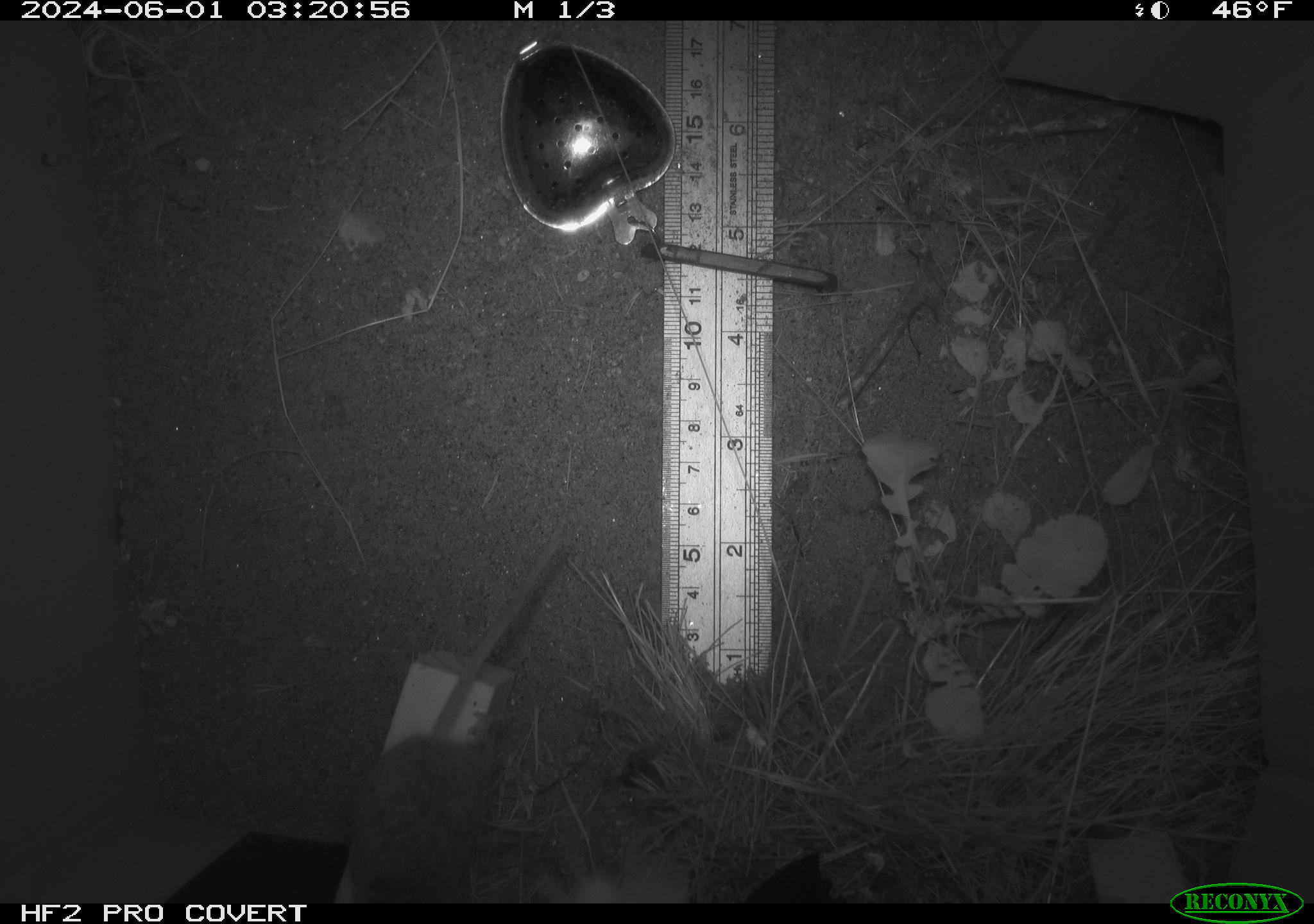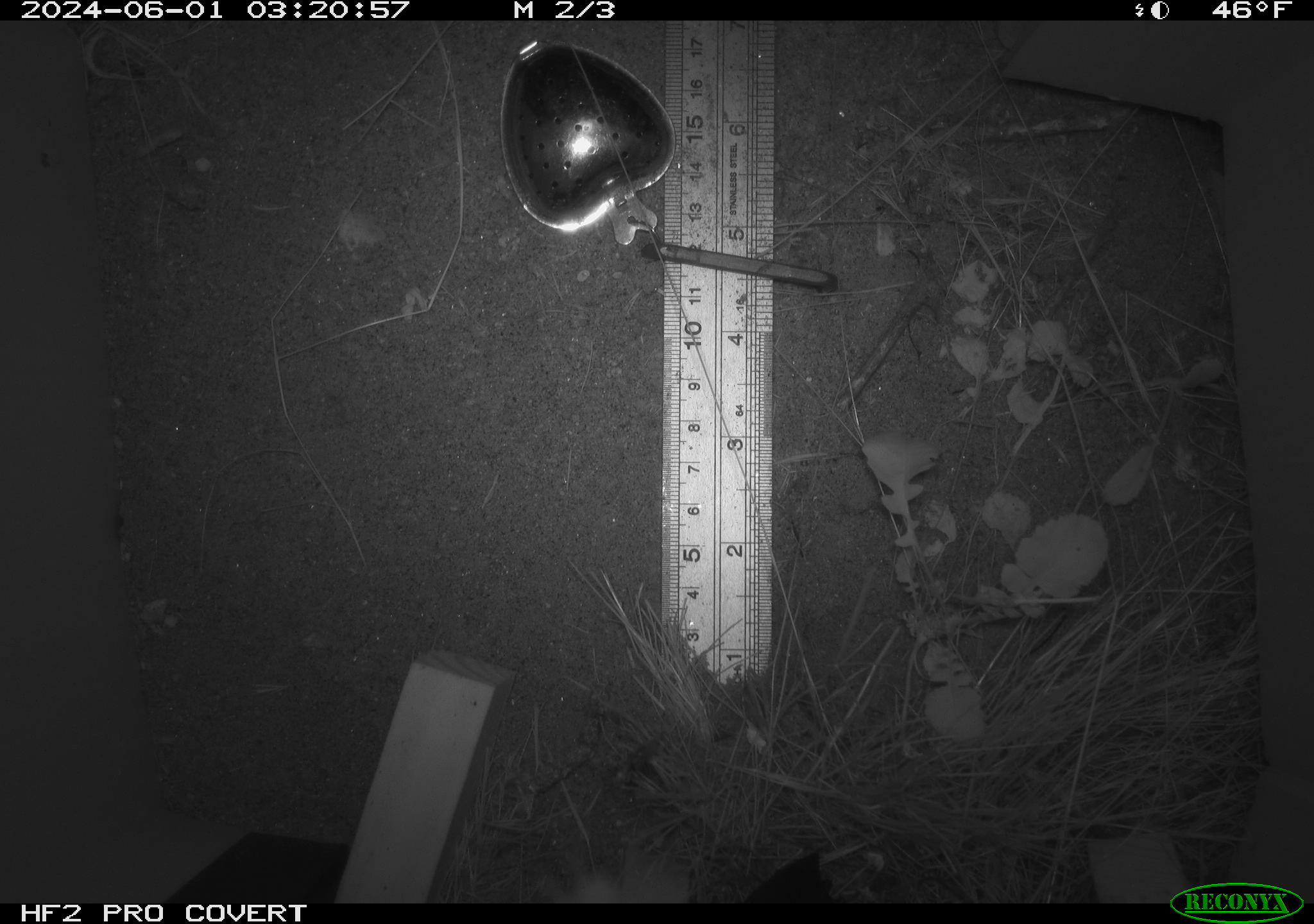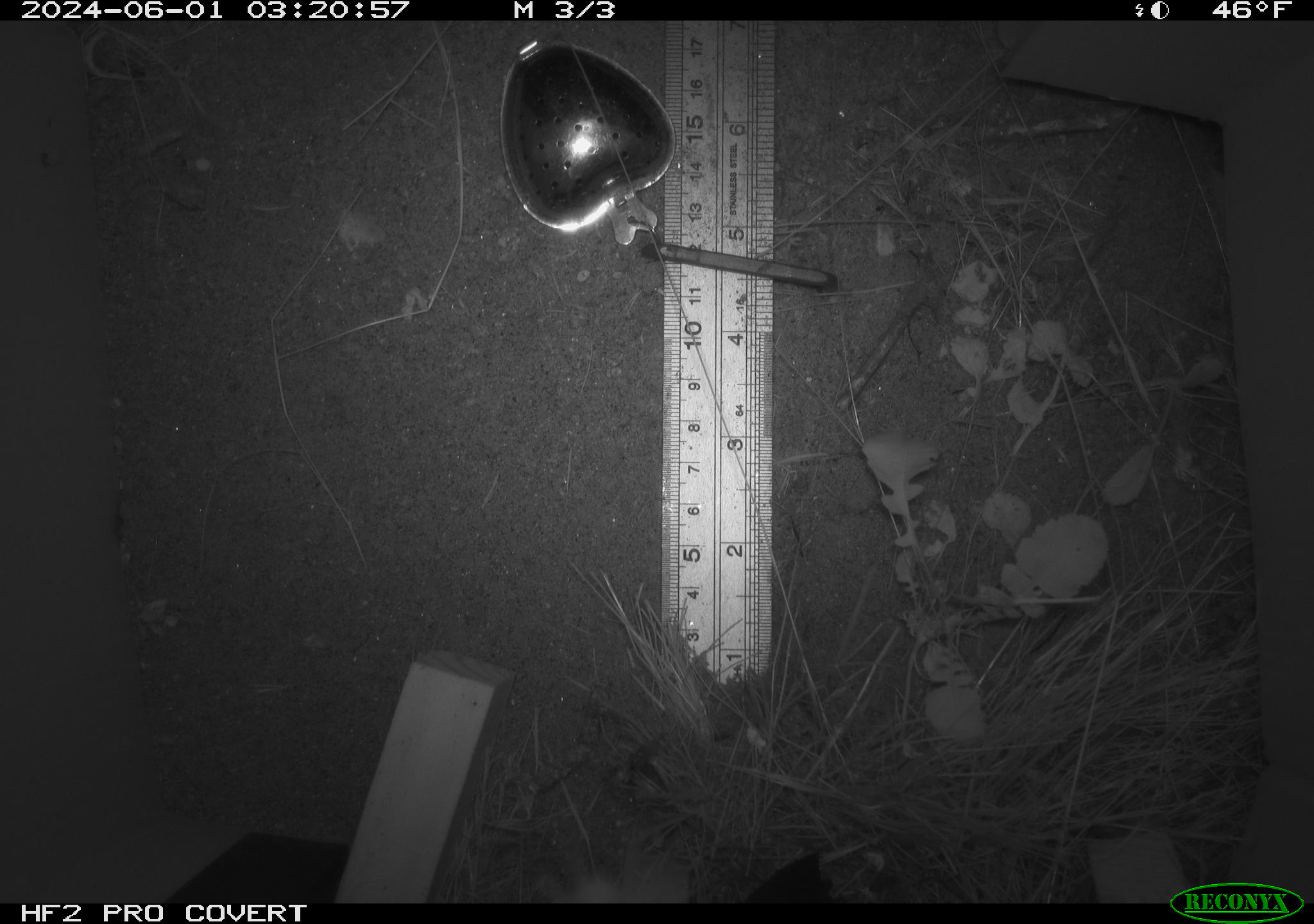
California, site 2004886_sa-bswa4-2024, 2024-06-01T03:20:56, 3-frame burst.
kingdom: Animalia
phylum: Chordata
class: Mammalia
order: Rodentia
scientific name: Rodentia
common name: rodent